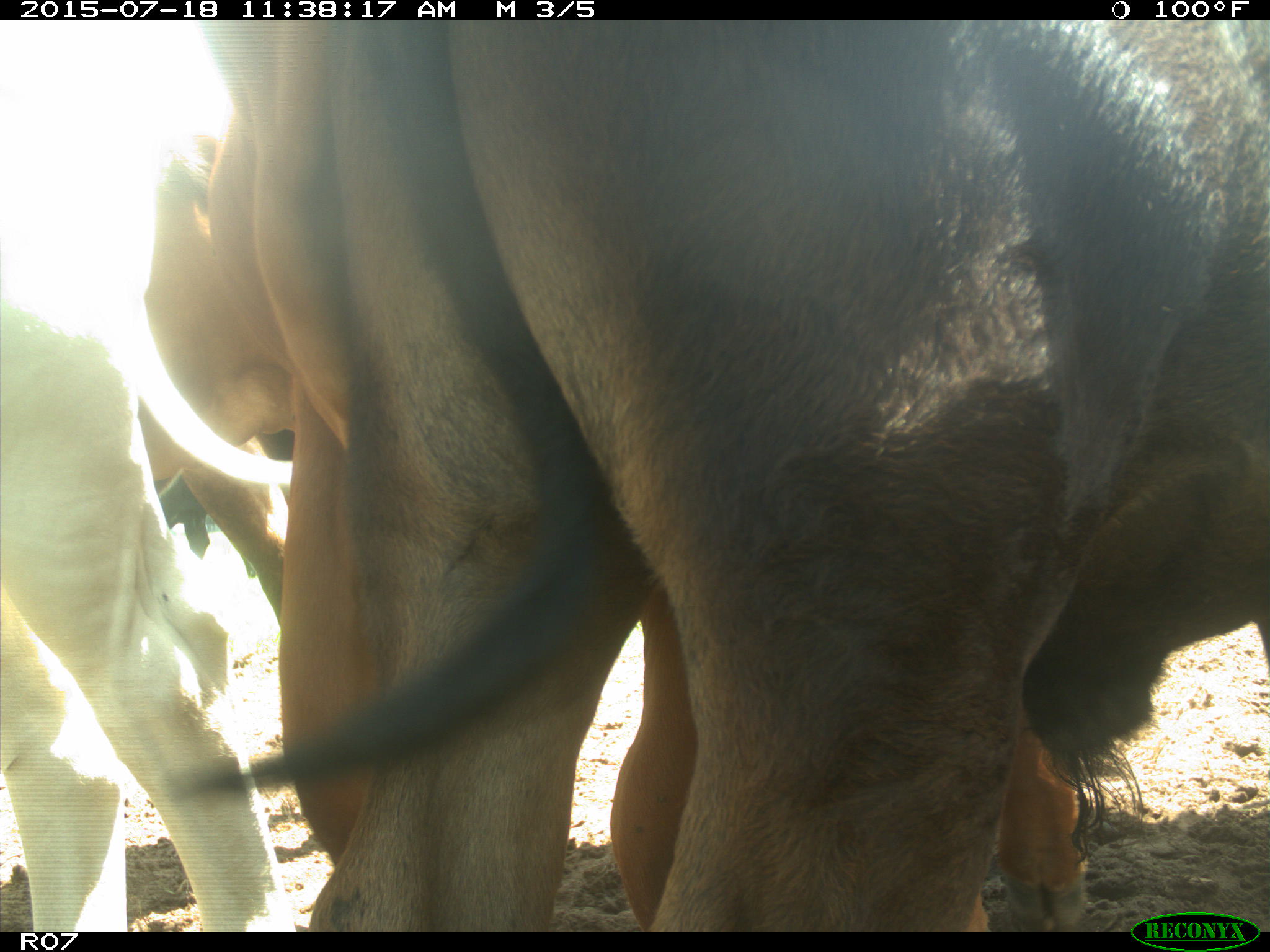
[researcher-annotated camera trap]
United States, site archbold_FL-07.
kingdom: Animalia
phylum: Chordata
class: Mammalia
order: Artiodactyla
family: Bovidae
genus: Bos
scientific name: Bos taurus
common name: domestic cow